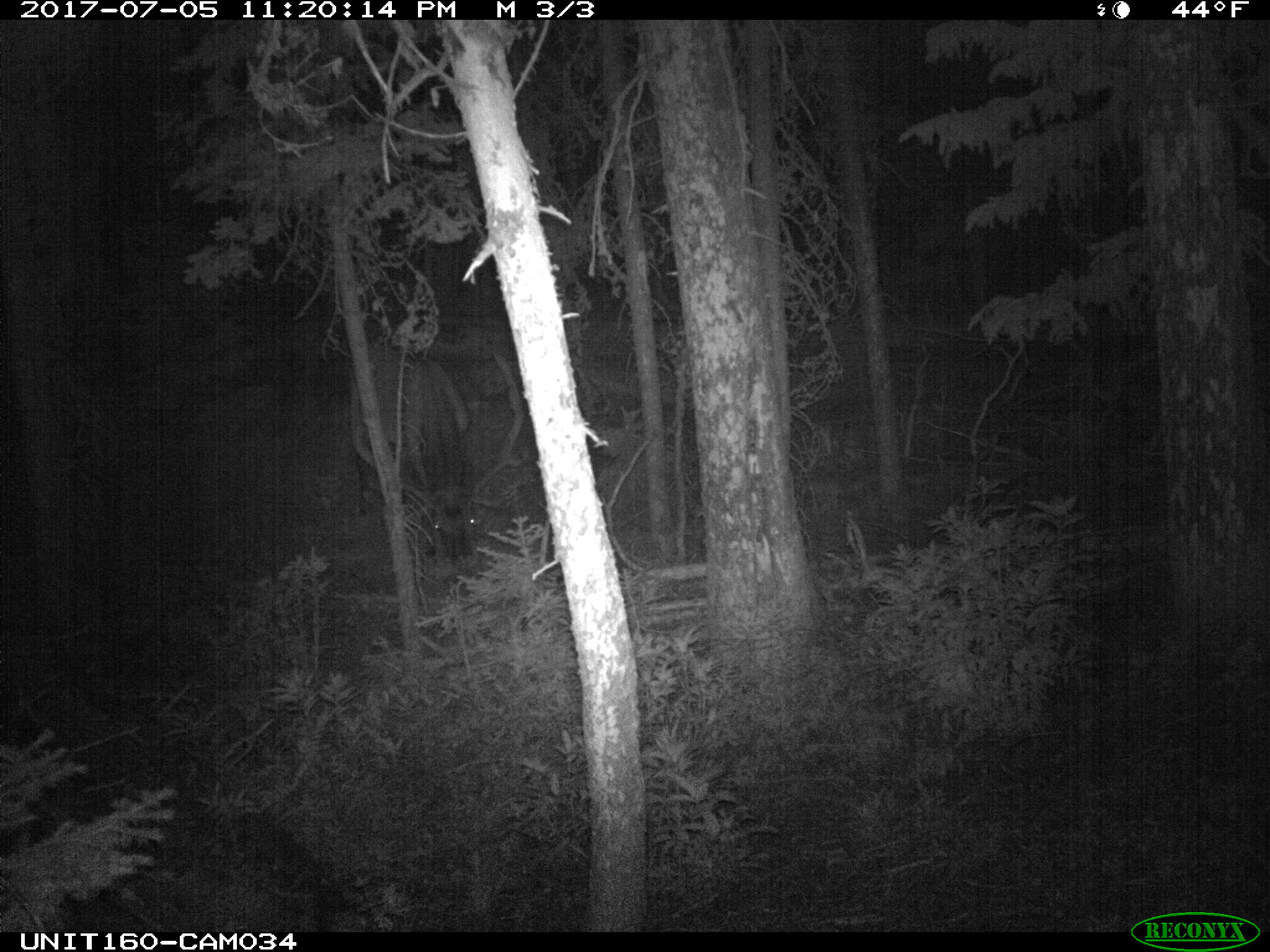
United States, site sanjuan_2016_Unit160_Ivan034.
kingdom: Animalia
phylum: Chordata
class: Mammalia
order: Artiodactyla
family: Cervidae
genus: Cervus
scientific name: Cervus elaphus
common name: red deer